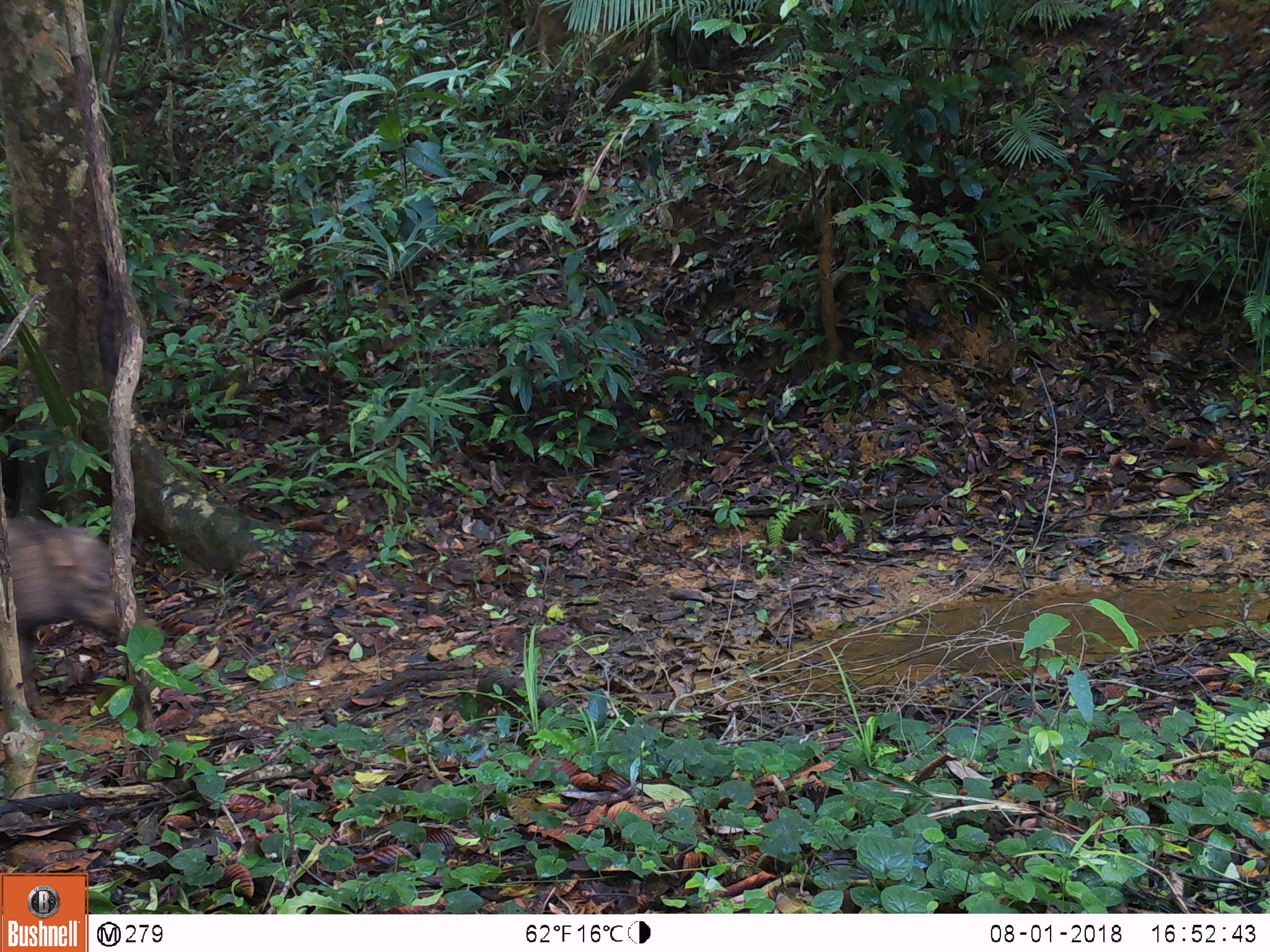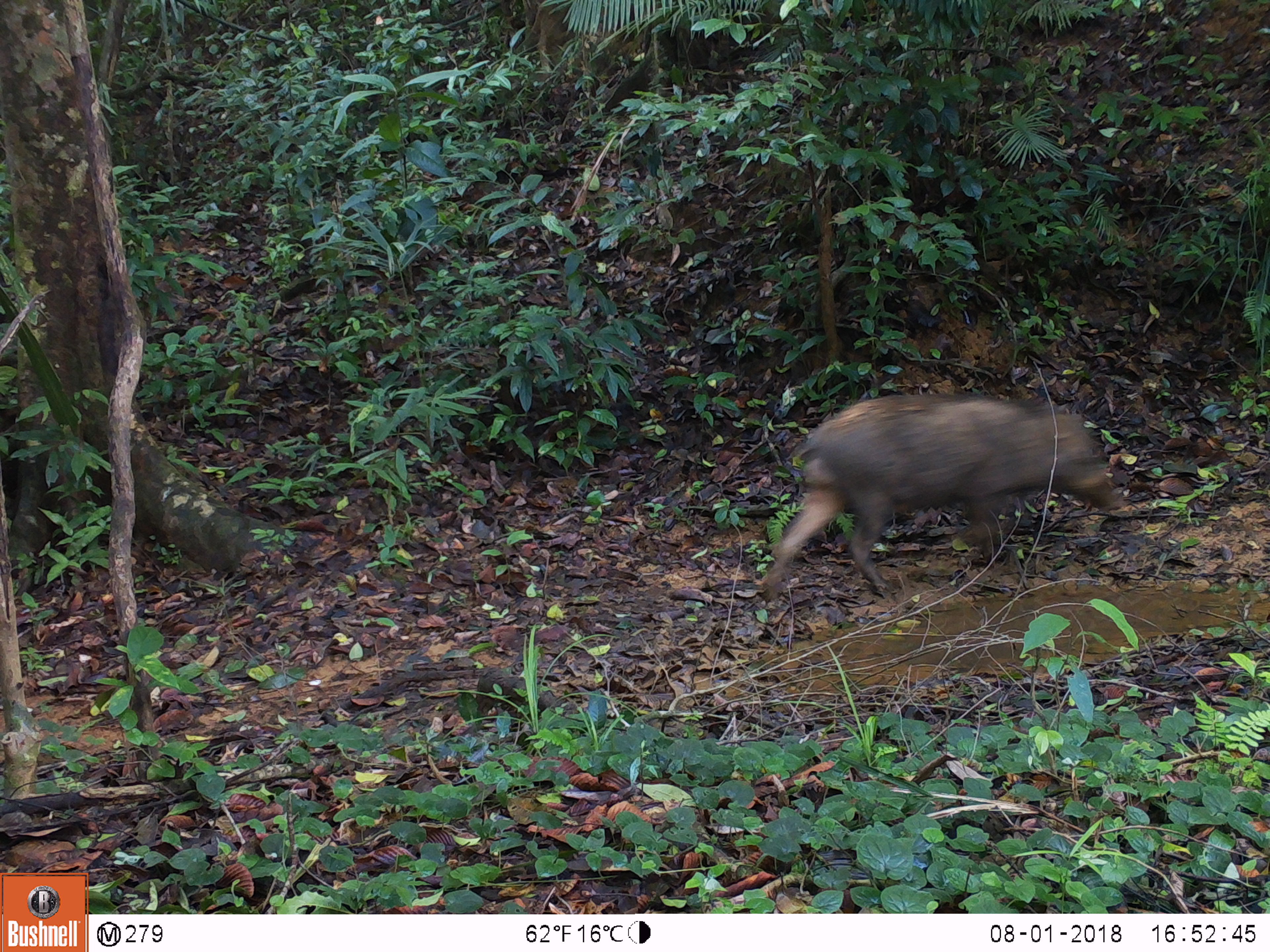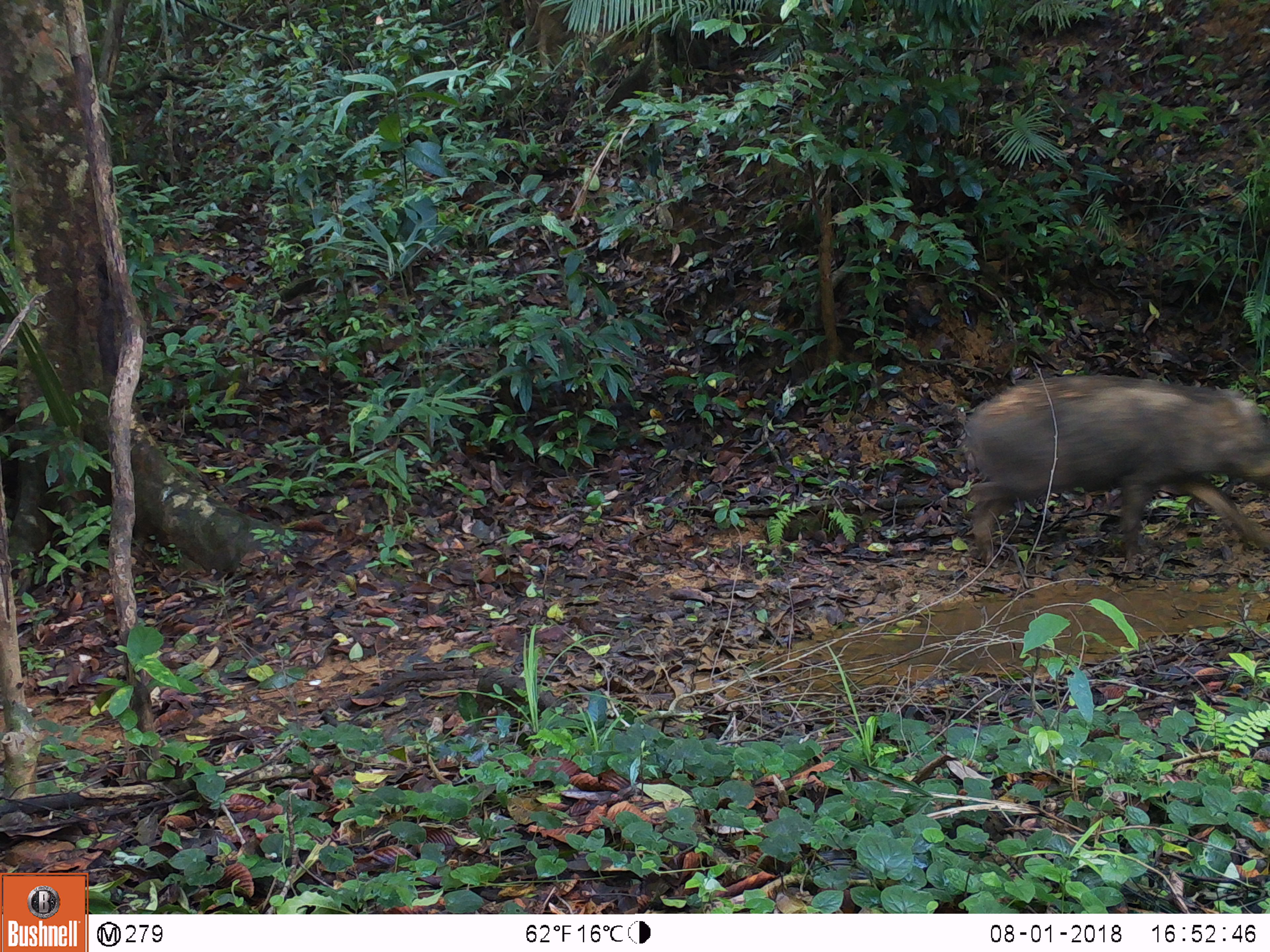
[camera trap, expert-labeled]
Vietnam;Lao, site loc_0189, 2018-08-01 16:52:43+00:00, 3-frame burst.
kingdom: Animalia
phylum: Chordata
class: Mammalia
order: Artiodactyla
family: Suidae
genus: Sus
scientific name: Sus scrofa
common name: eurasian wild pig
Eurasian wild pig (Sus scrofa). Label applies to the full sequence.